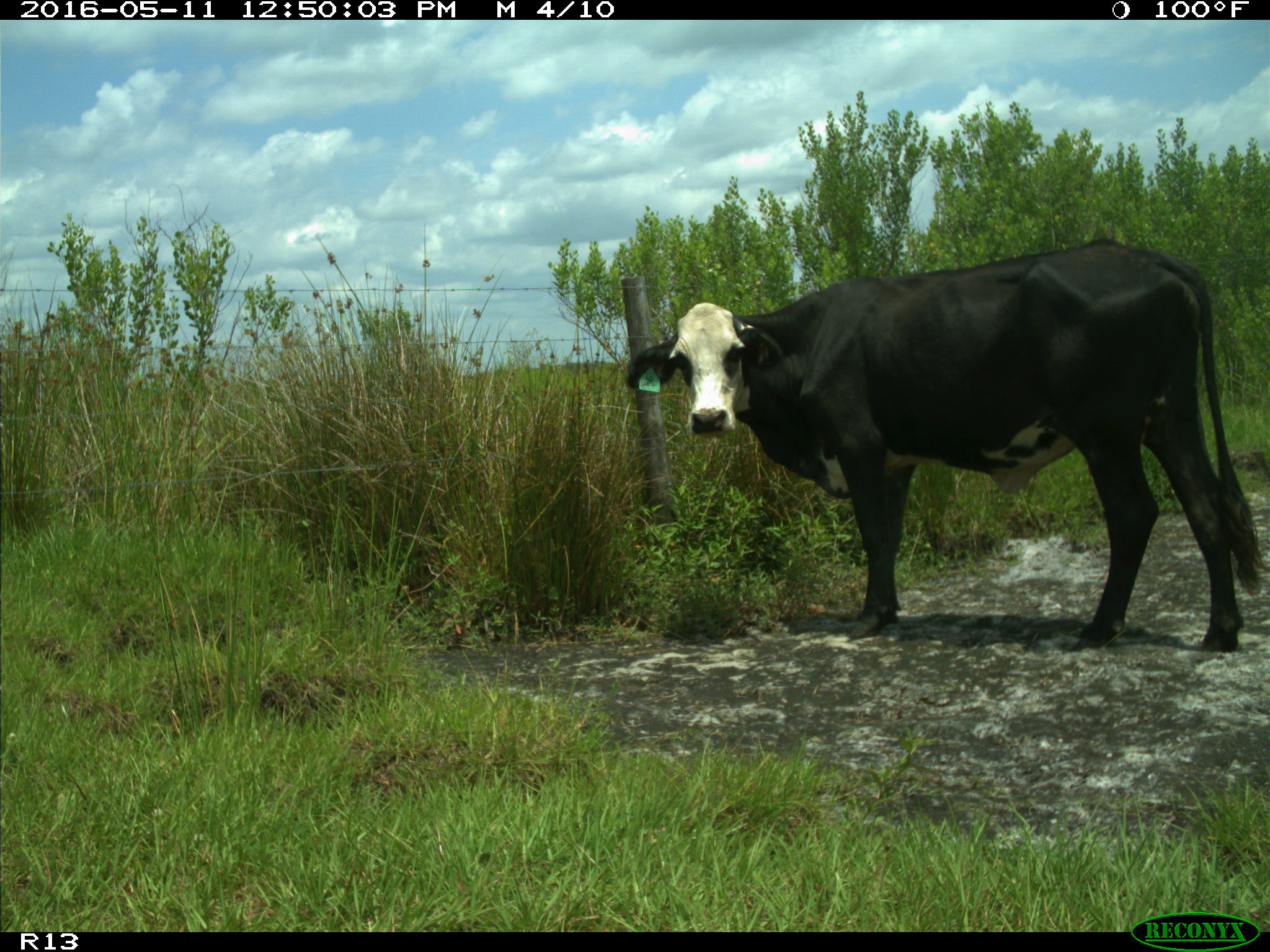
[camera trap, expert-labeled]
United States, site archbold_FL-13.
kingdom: Animalia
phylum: Chordata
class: Mammalia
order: Artiodactyla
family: Bovidae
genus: Bos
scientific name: Bos taurus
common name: domestic cow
Bos taurus (domestic cow).